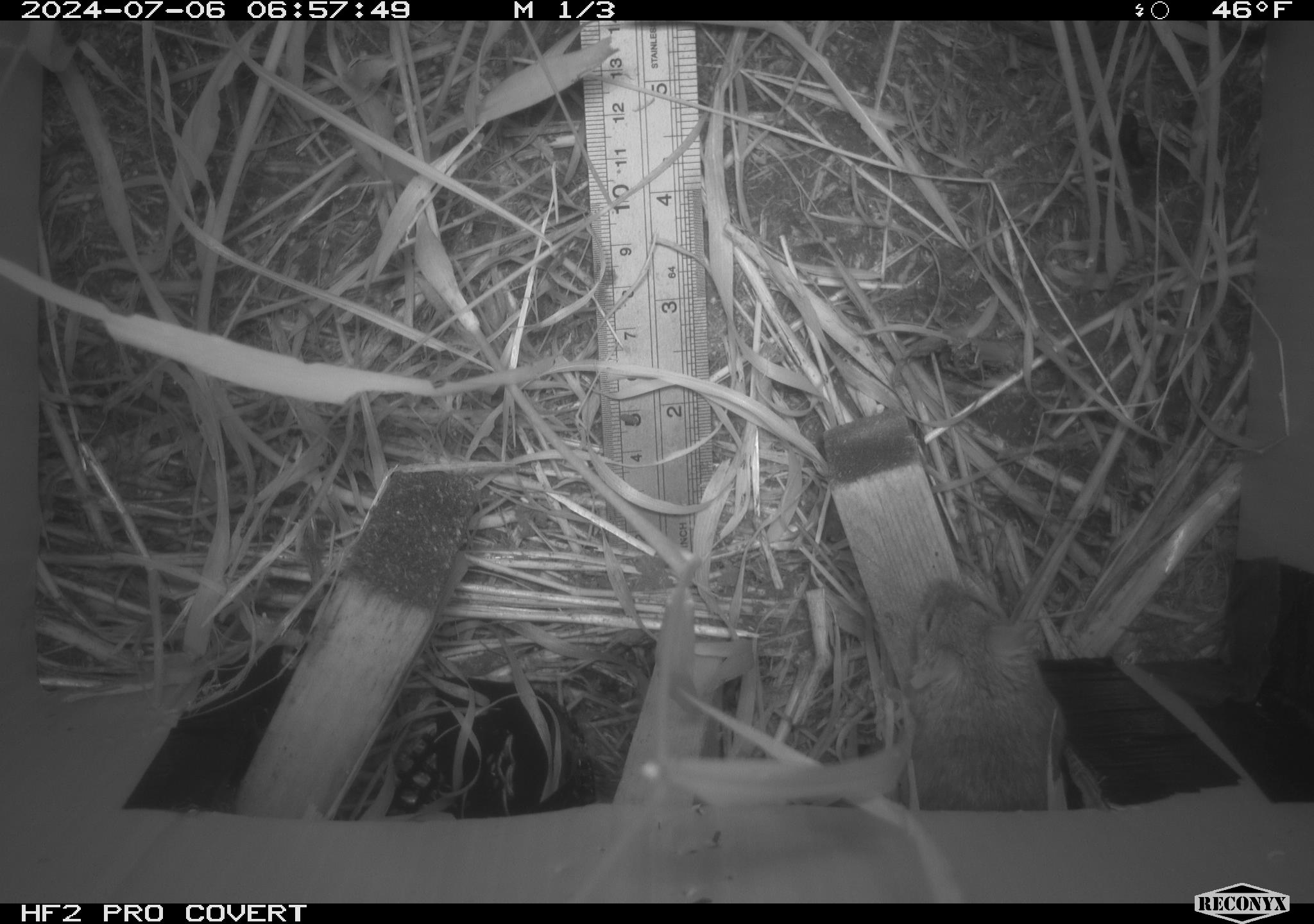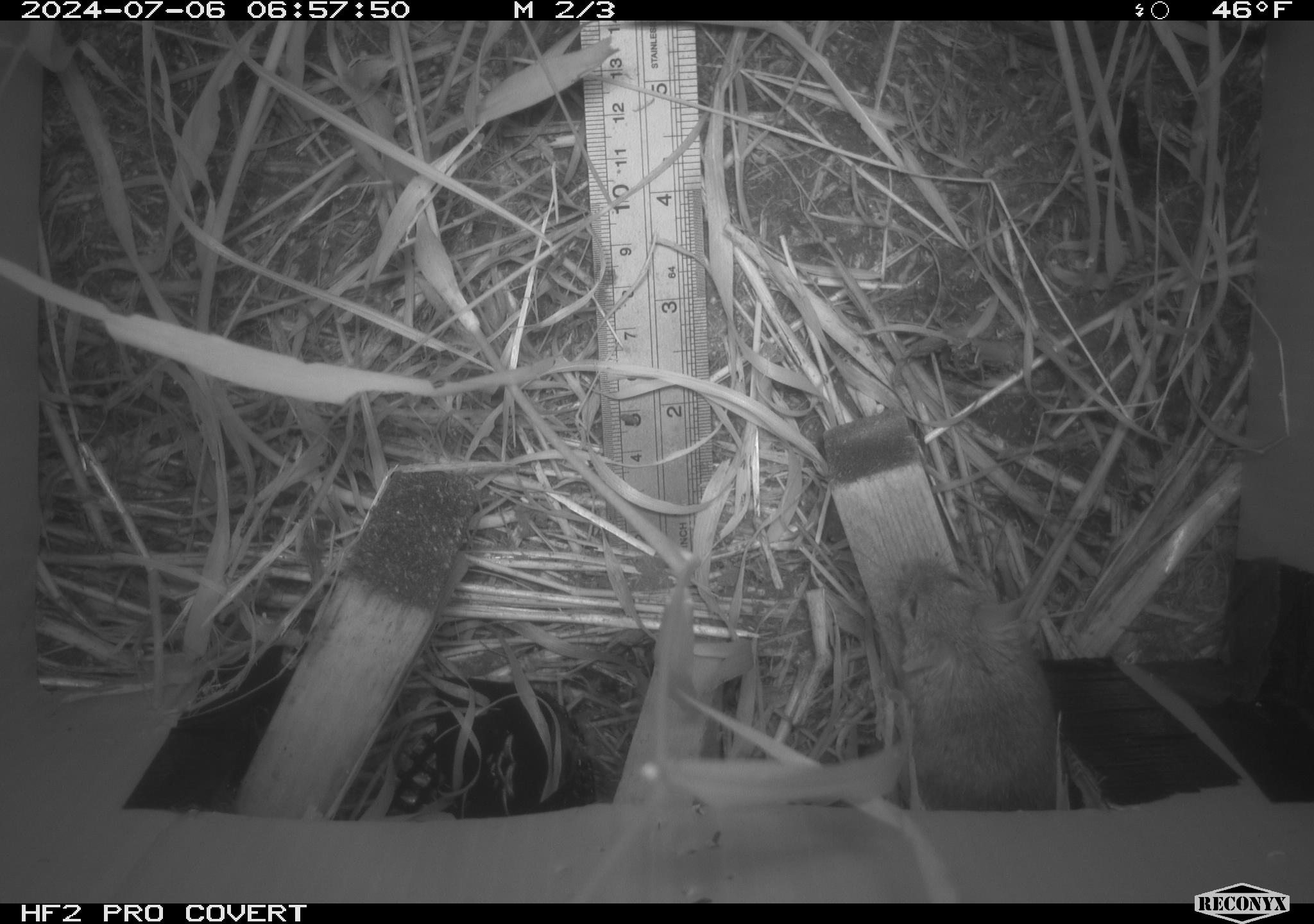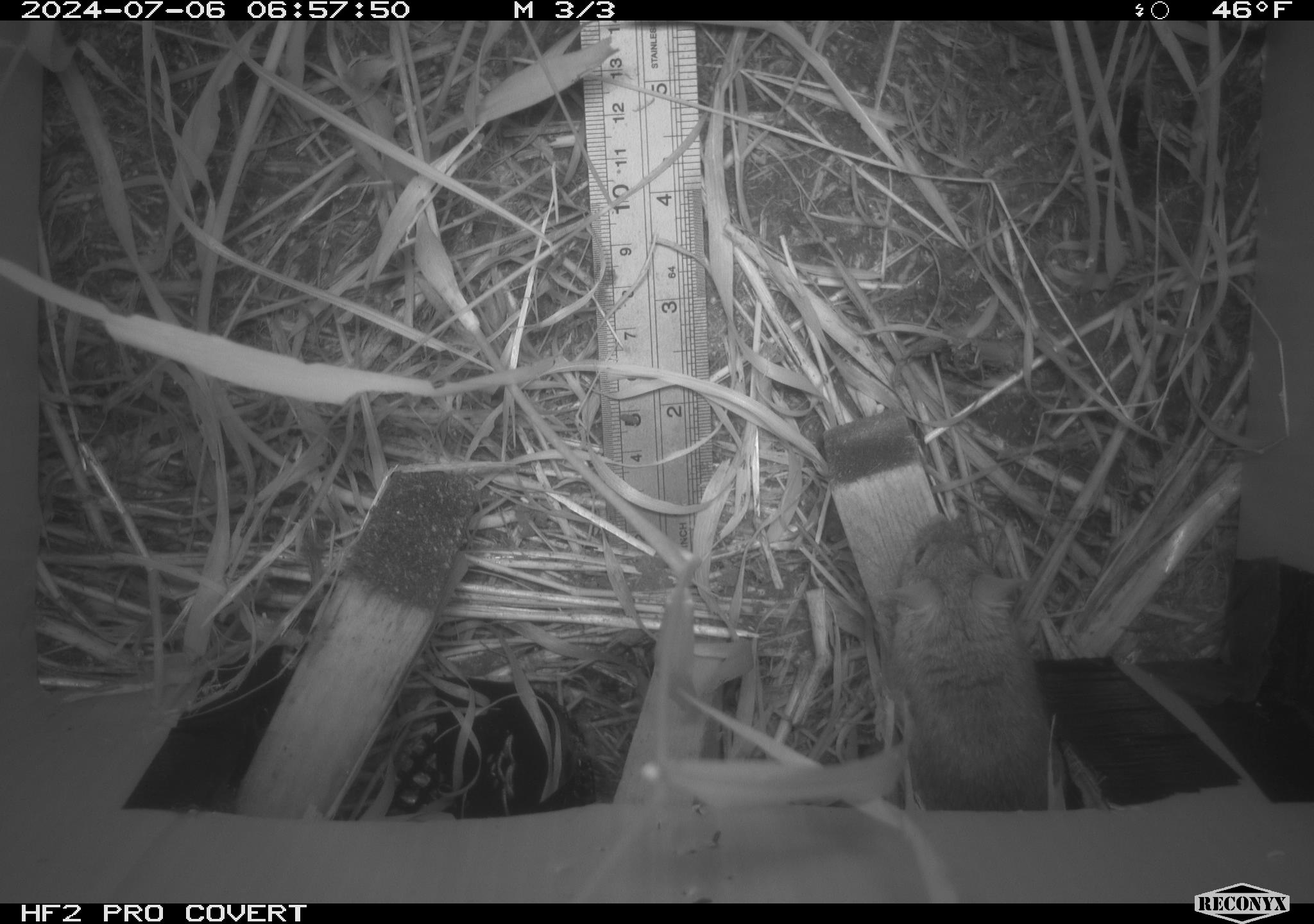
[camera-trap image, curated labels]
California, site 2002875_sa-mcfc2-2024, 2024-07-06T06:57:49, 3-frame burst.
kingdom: Animalia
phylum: Chordata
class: Mammalia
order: Rodentia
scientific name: Rodentia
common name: rodent